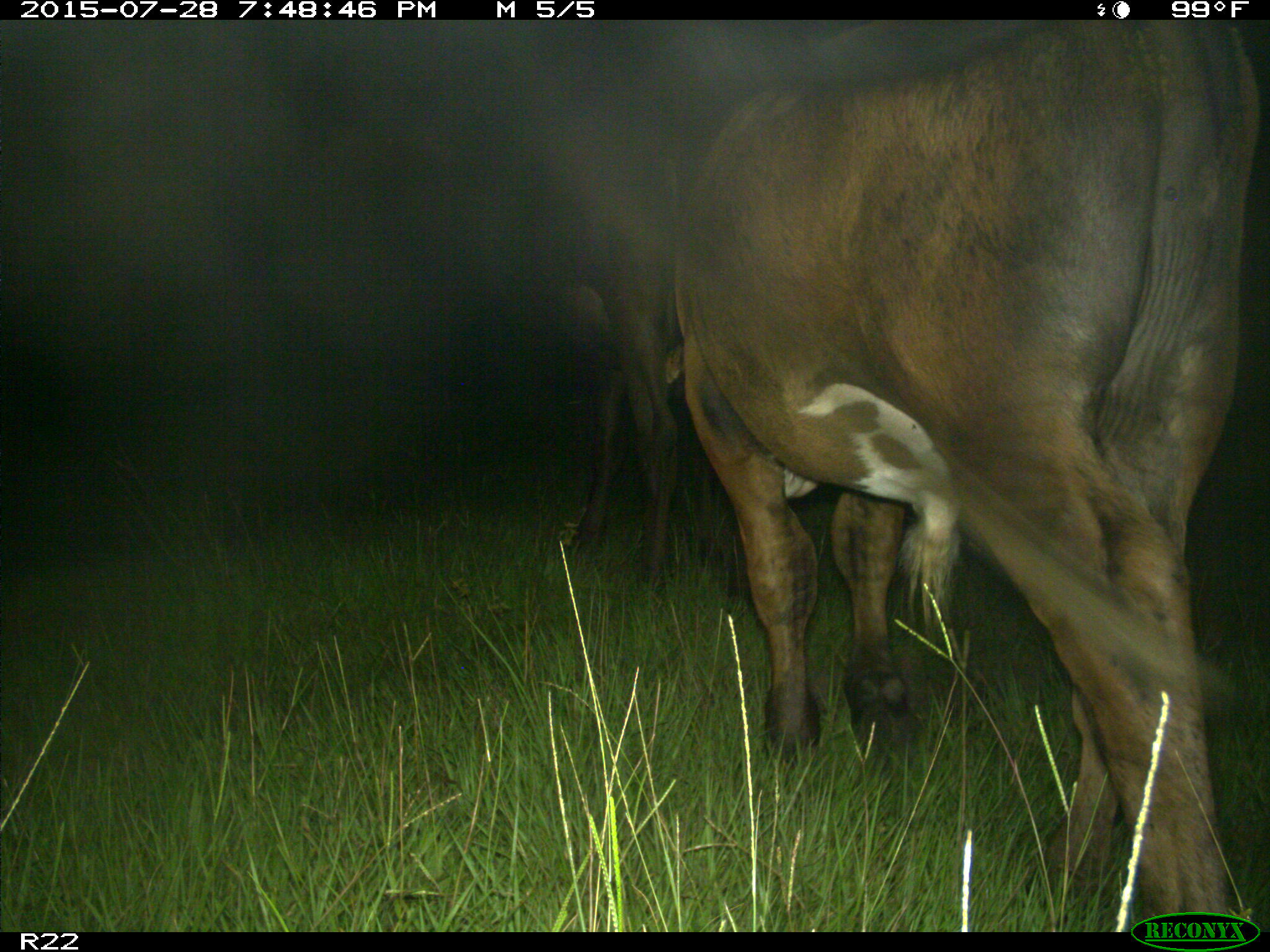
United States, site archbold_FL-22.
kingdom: Animalia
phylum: Chordata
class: Mammalia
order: Artiodactyla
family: Bovidae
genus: Bos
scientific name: Bos taurus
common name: domestic cow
Bos taurus (domestic cow).